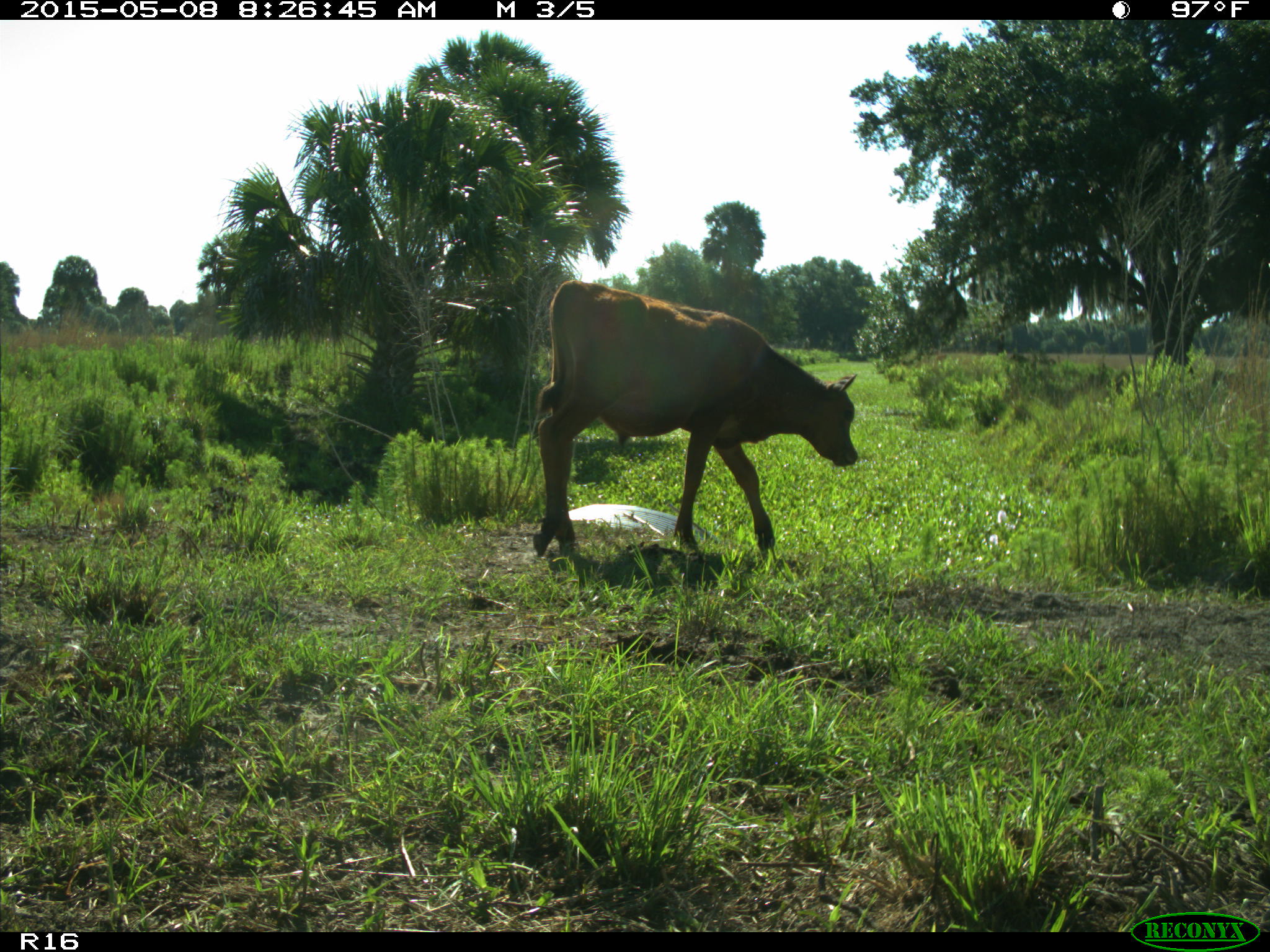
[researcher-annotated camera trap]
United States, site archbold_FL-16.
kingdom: Animalia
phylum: Chordata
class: Mammalia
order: Artiodactyla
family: Bovidae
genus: Bos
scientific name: Bos taurus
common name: domestic cow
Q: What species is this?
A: Bos taurus (domestic cow).